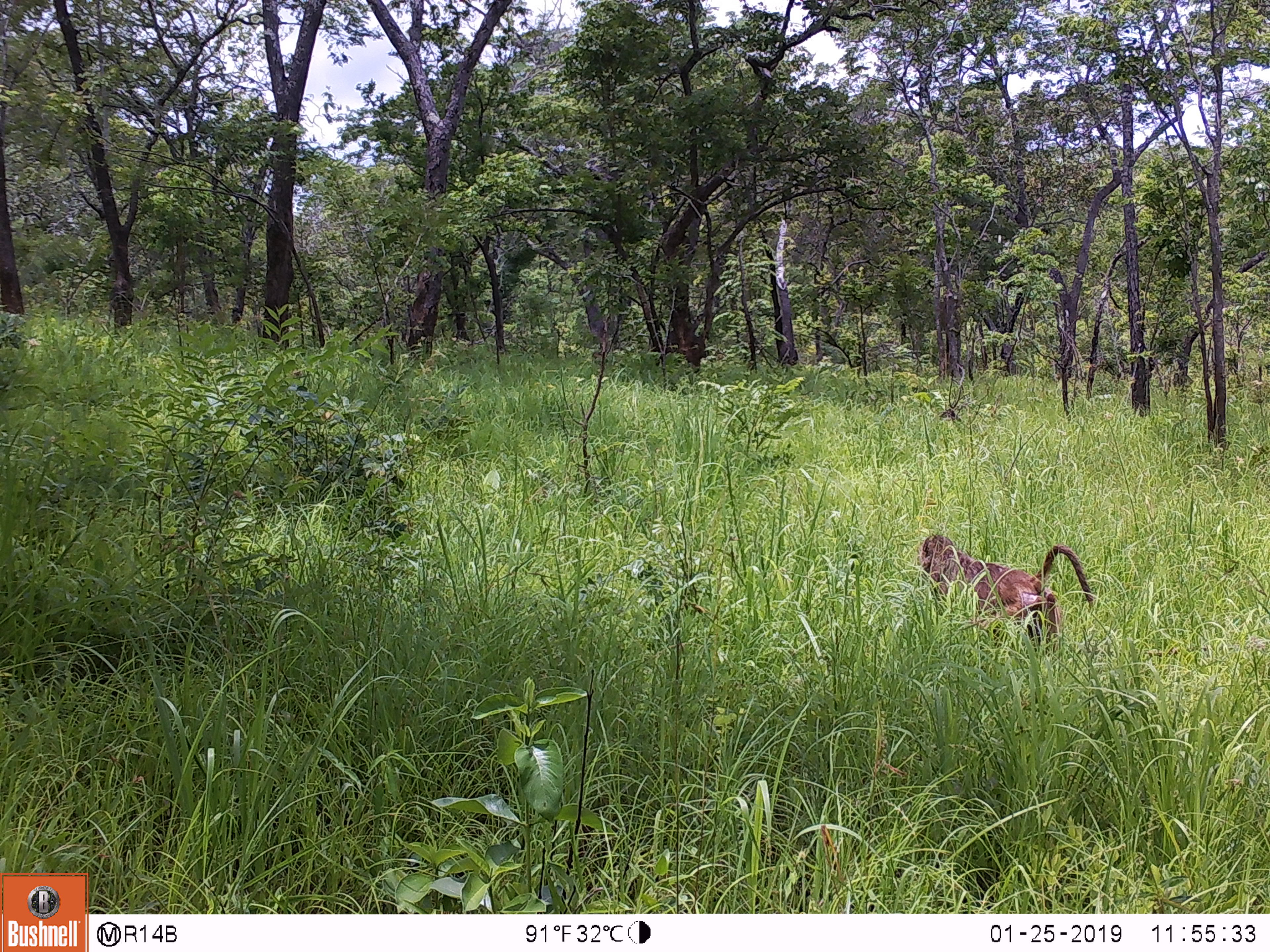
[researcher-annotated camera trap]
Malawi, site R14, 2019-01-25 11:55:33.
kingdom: Animalia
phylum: Chordata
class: Mammalia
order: Primates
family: Cercopithecidae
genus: Papio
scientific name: Papio cynocephalus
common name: yellow baboon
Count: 1.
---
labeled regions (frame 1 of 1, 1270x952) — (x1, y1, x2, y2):
yellow baboon: (909, 522, 1099, 671)